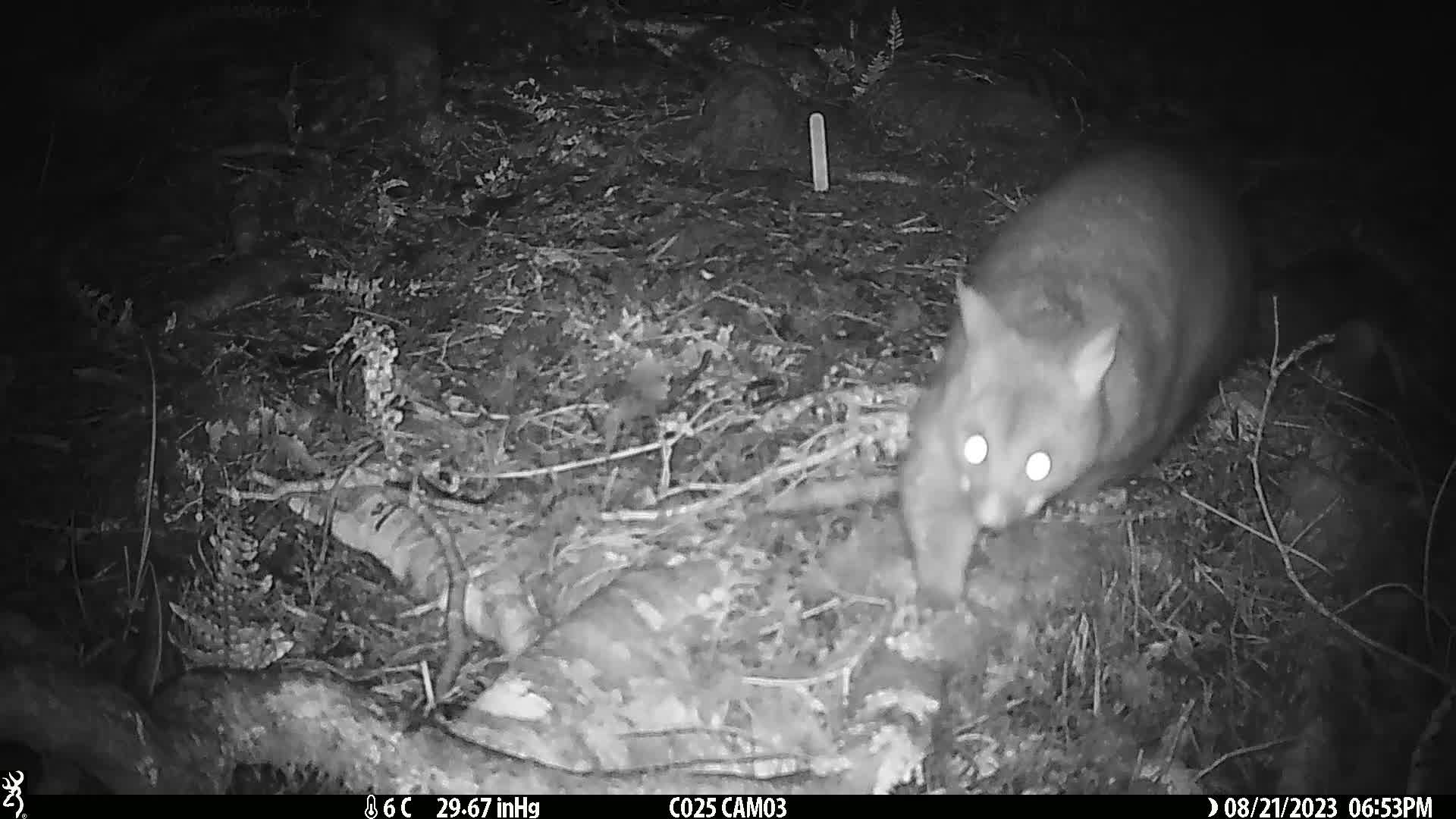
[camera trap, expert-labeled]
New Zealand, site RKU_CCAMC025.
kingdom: Animalia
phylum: Chordata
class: Mammalia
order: Diprotodontia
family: Phalangeridae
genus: Trichosurus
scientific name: Trichosurus vulpecula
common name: common brushtail possum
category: possum